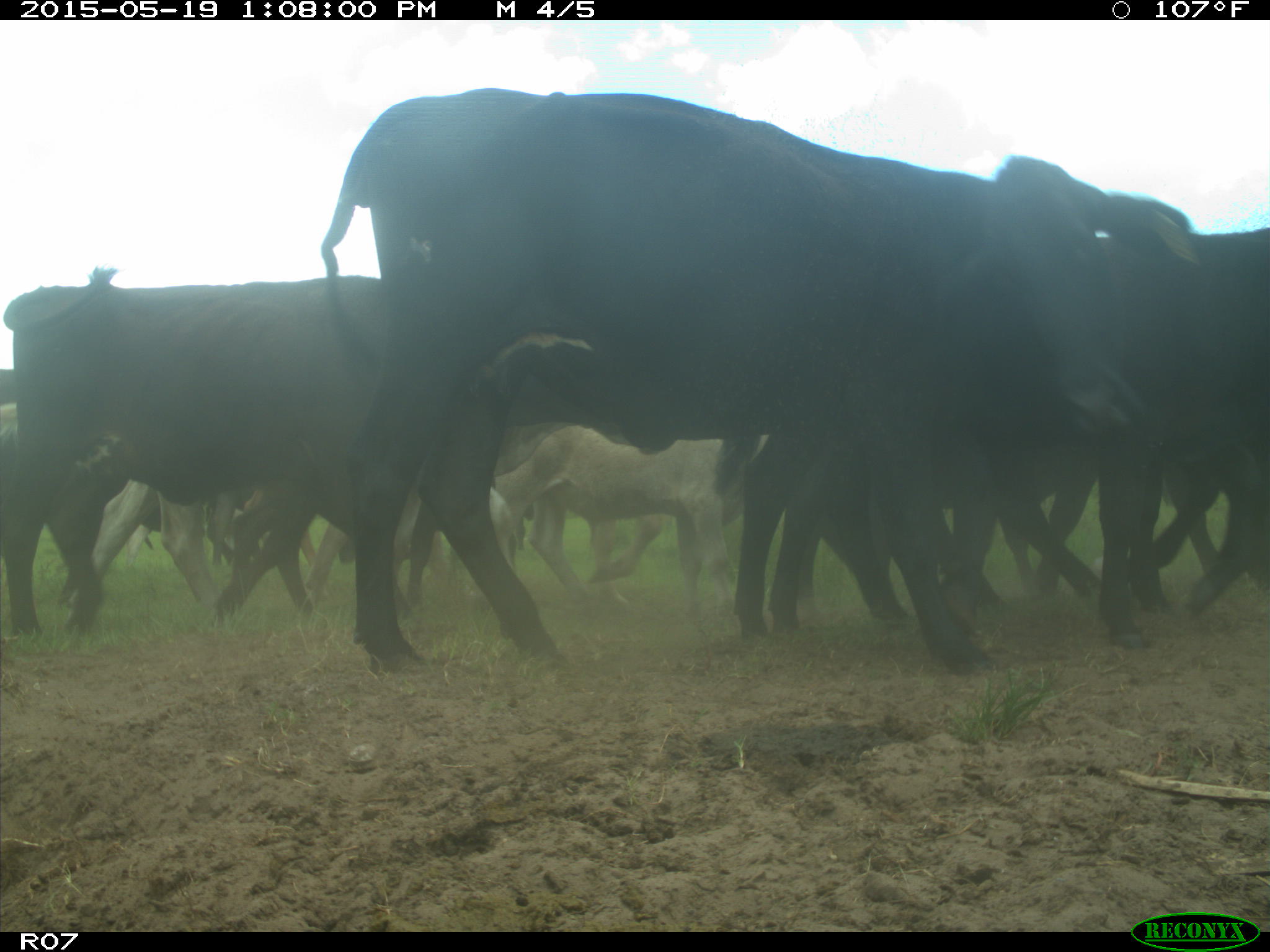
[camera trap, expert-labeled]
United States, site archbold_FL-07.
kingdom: Animalia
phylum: Chordata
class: Mammalia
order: Artiodactyla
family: Bovidae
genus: Bos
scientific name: Bos taurus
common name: domestic cow